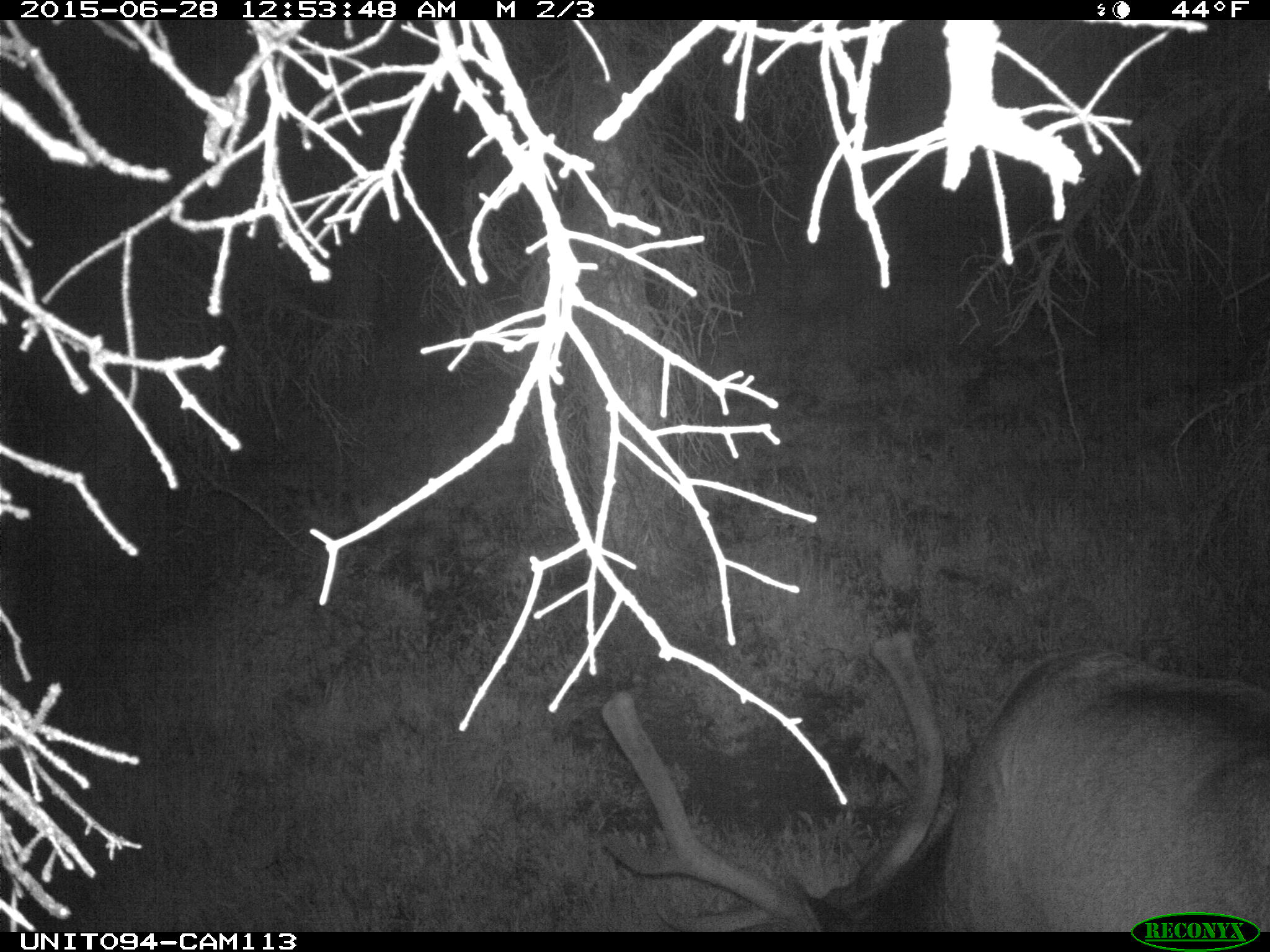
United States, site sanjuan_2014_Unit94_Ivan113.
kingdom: Animalia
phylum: Chordata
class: Mammalia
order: Artiodactyla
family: Cervidae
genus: Cervus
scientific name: Cervus elaphus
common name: red deer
Cervus elaphus (red deer).